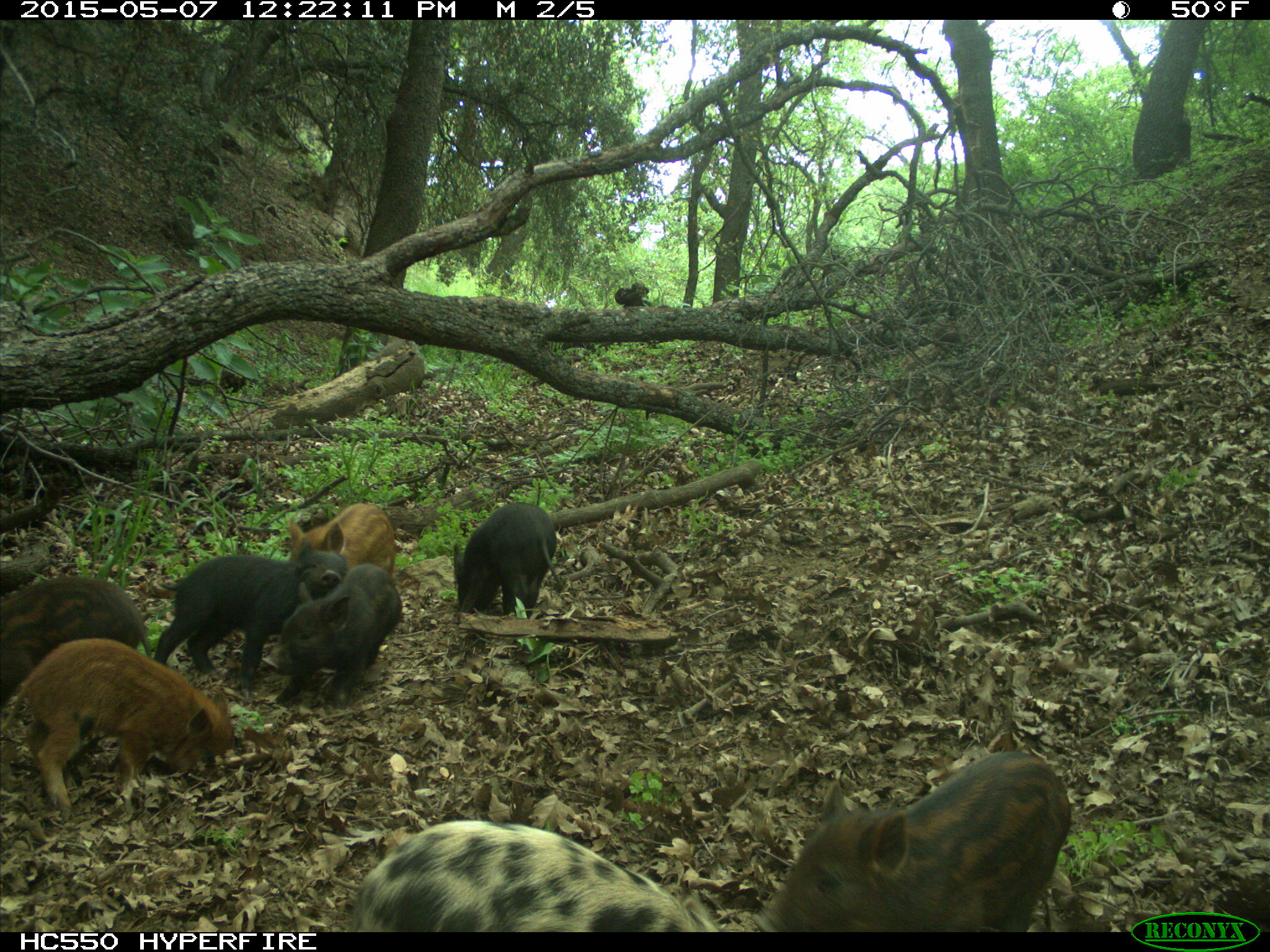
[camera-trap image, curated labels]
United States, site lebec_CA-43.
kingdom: Animalia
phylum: Chordata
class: Mammalia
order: Artiodactyla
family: Suidae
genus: Sus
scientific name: Sus scrofa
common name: wild boar